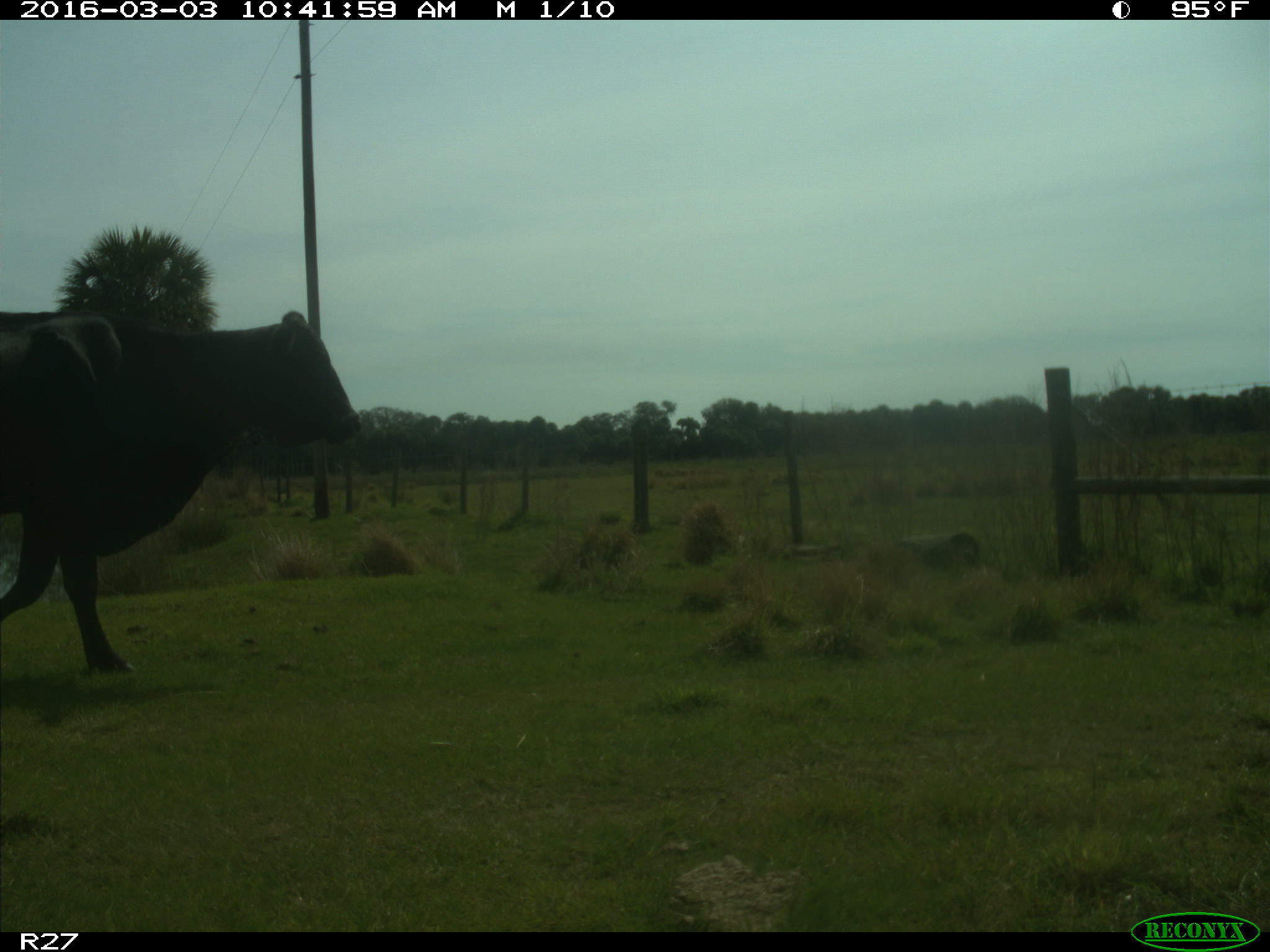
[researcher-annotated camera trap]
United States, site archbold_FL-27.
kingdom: Animalia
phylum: Chordata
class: Mammalia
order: Artiodactyla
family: Bovidae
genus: Bos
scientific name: Bos taurus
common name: domestic cow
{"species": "Bos taurus (domestic cow)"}